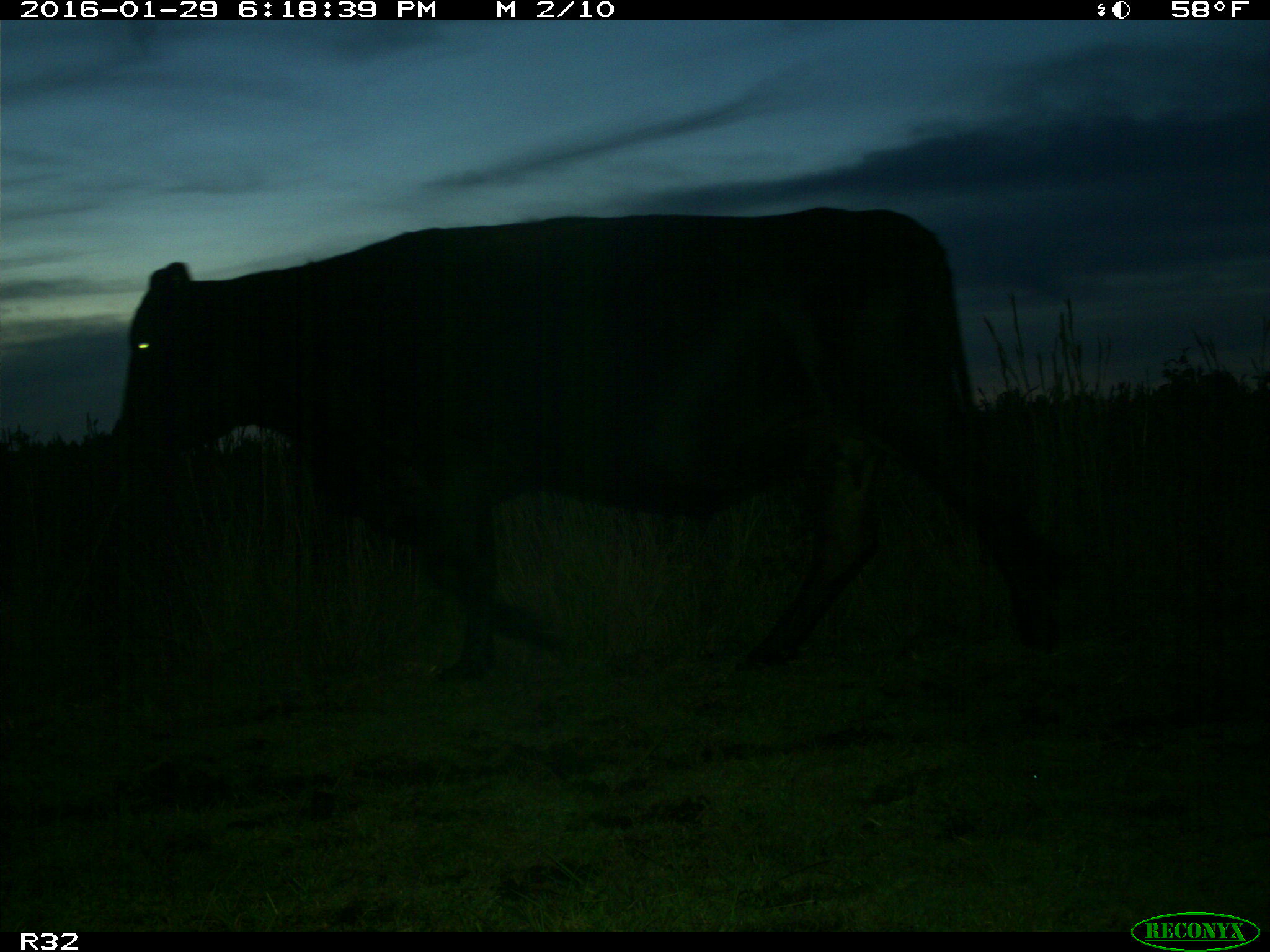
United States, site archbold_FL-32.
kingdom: Animalia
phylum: Chordata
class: Mammalia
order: Artiodactyla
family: Bovidae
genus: Bos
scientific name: Bos taurus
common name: domestic cow